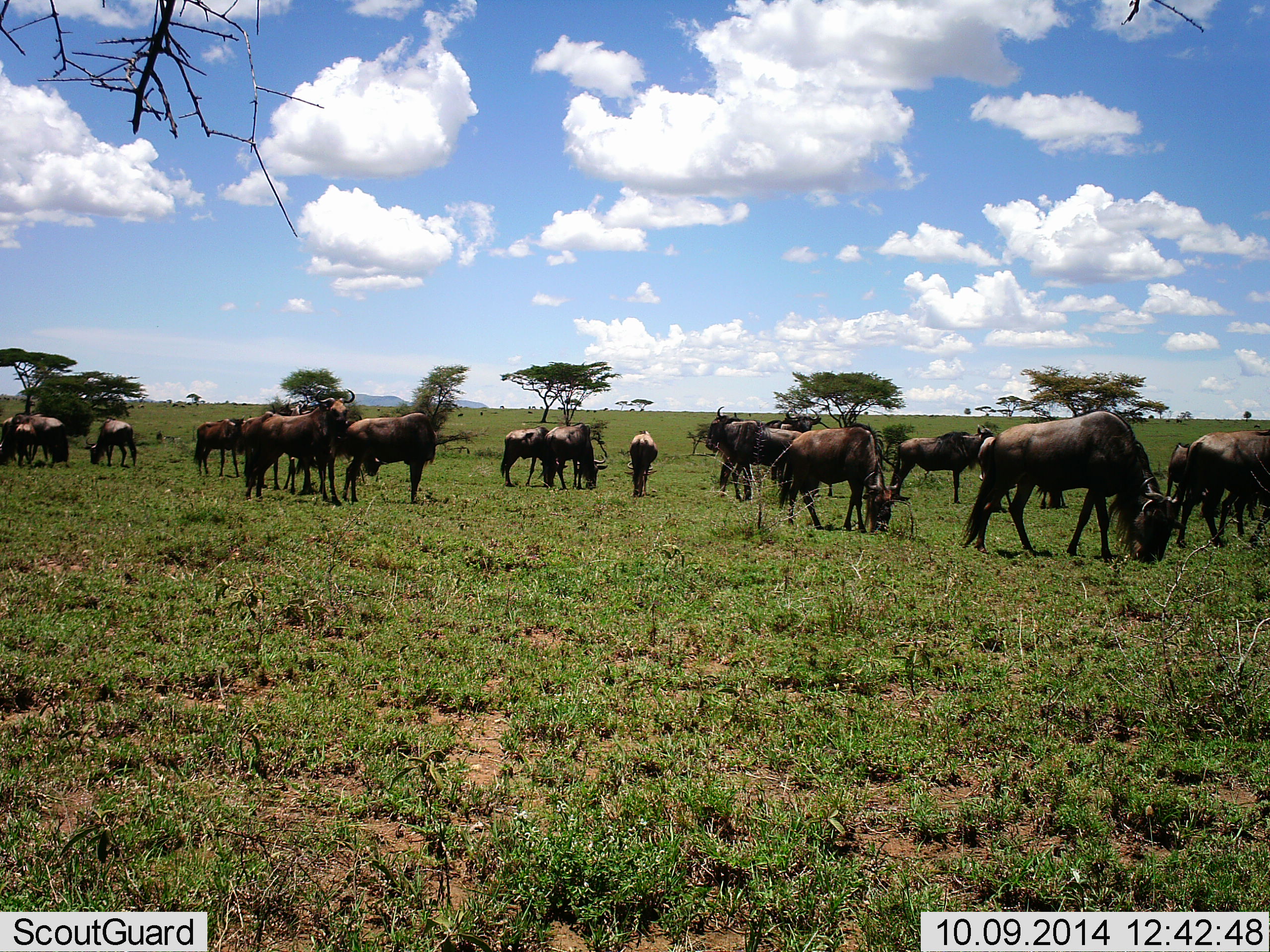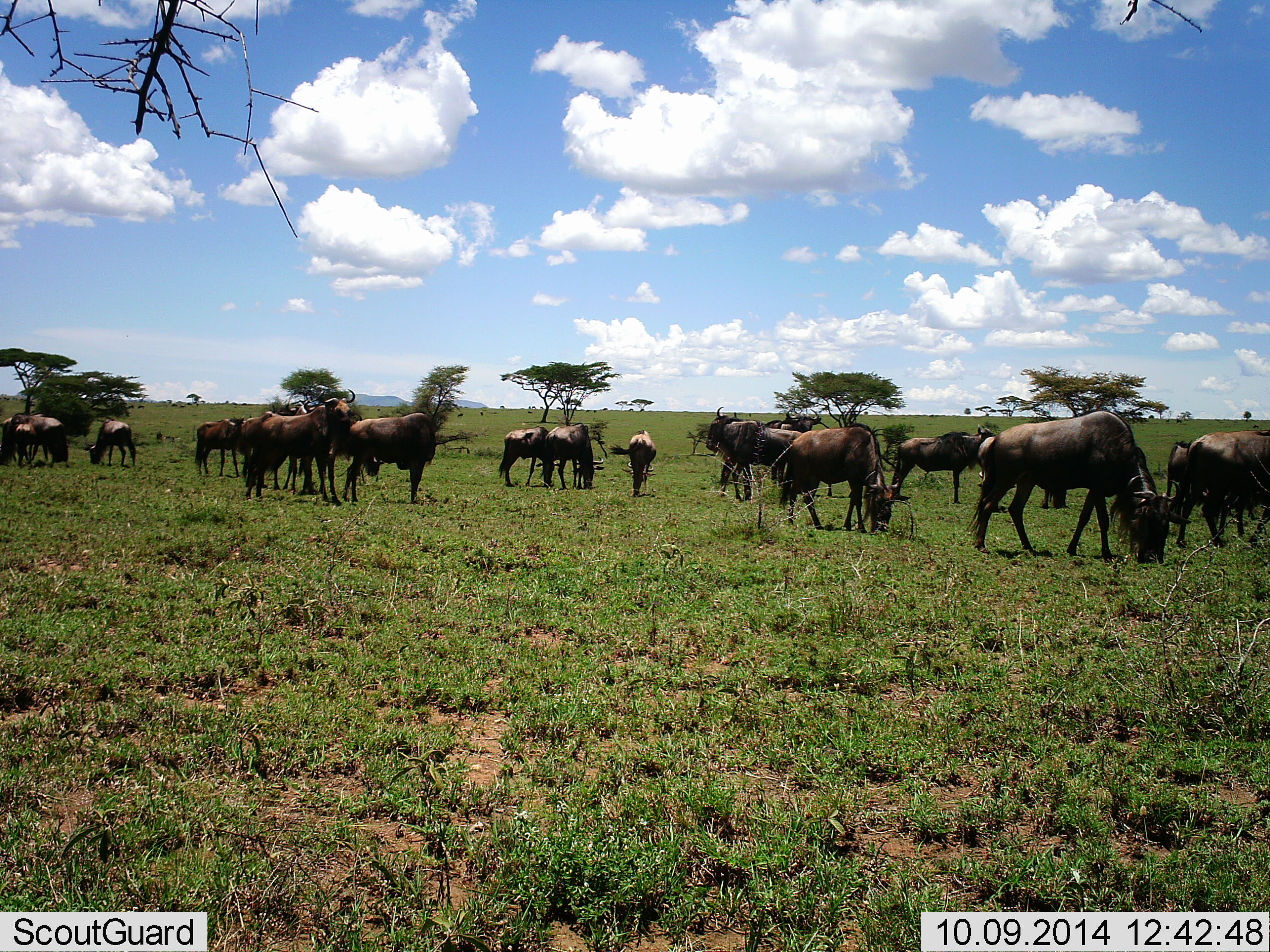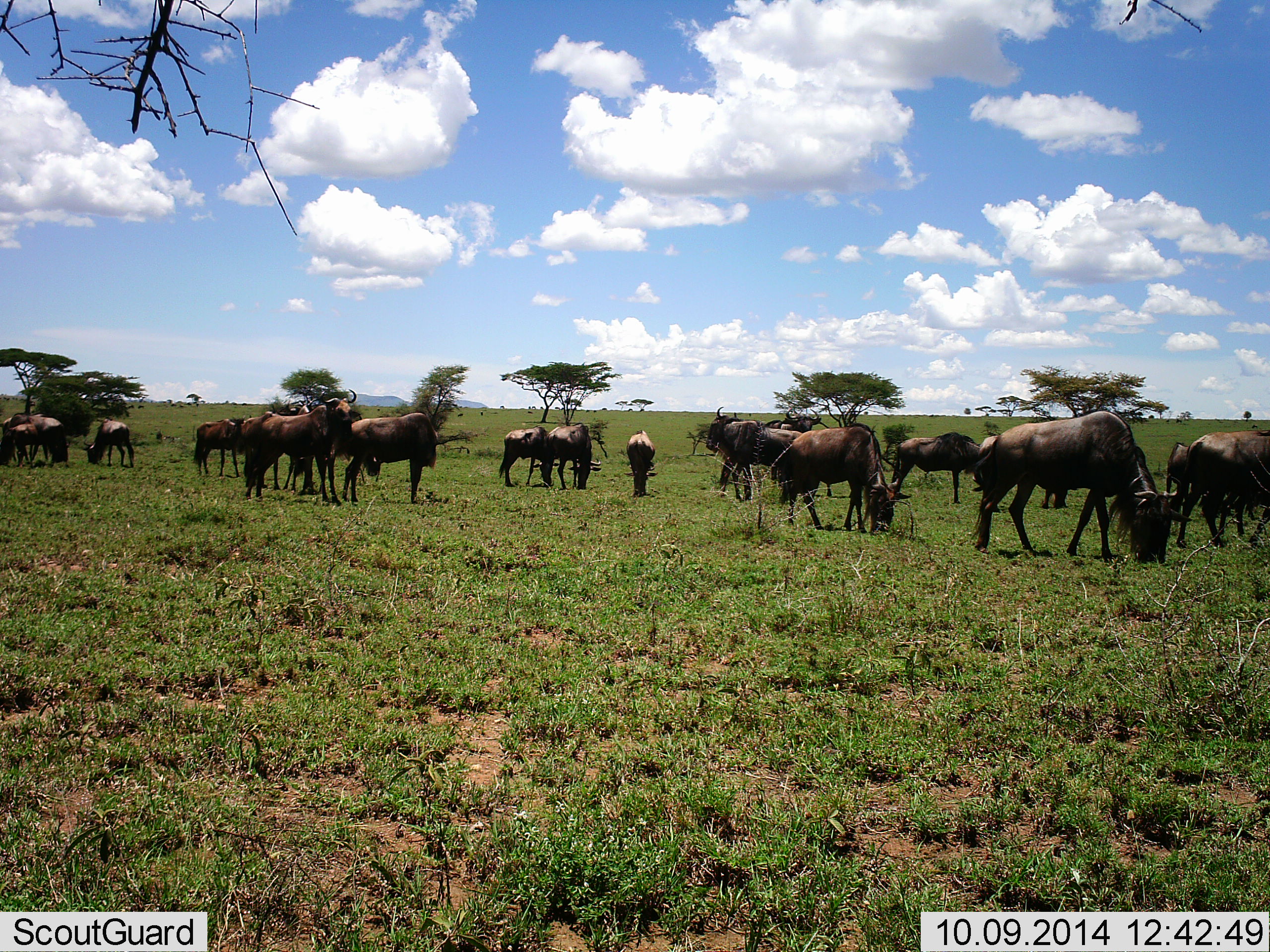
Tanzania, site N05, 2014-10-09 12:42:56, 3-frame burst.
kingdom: Animalia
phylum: Chordata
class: Mammalia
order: Artiodactyla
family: Bovidae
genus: Connochaetes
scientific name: Connochaetes taurinus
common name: blue wildebeest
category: wildebeest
Wildebeest (blue wildebeest) (Connochaetes taurinus), count 11-50. Behavior (volunteer vote fractions): standing 70%, resting 10%, moving 10%, interacting 0%. Young present (vote fraction): 0%. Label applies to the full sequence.